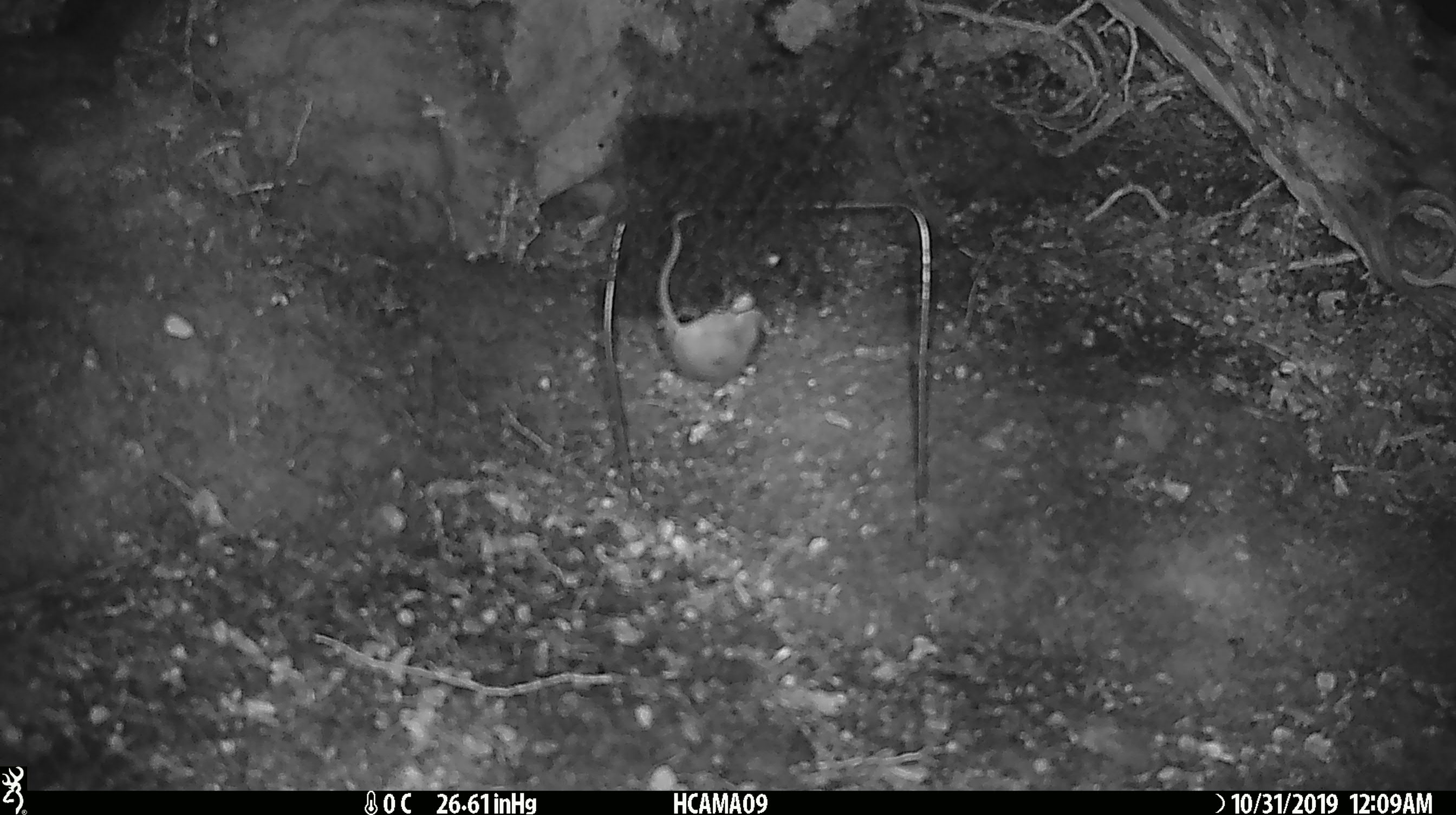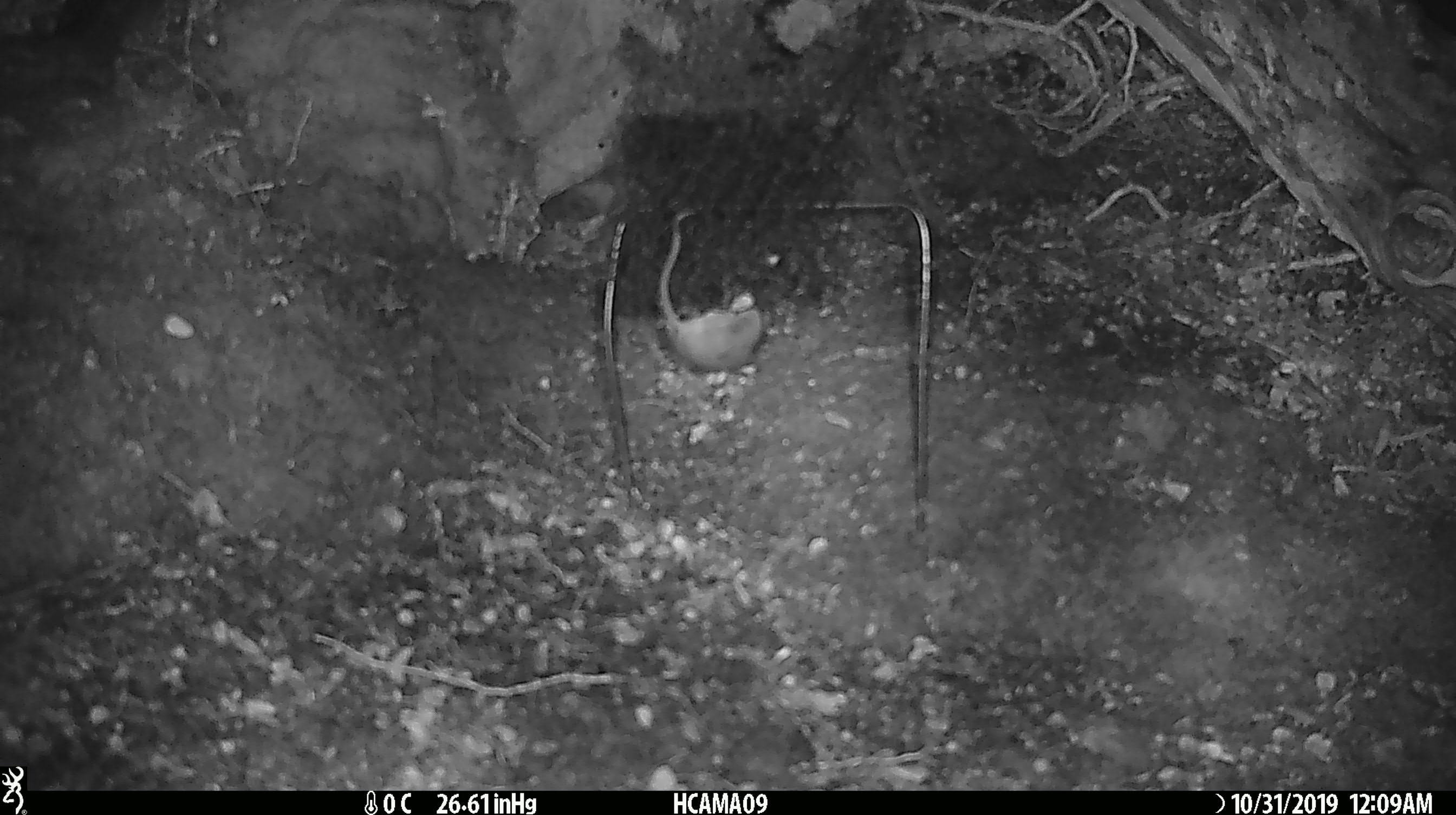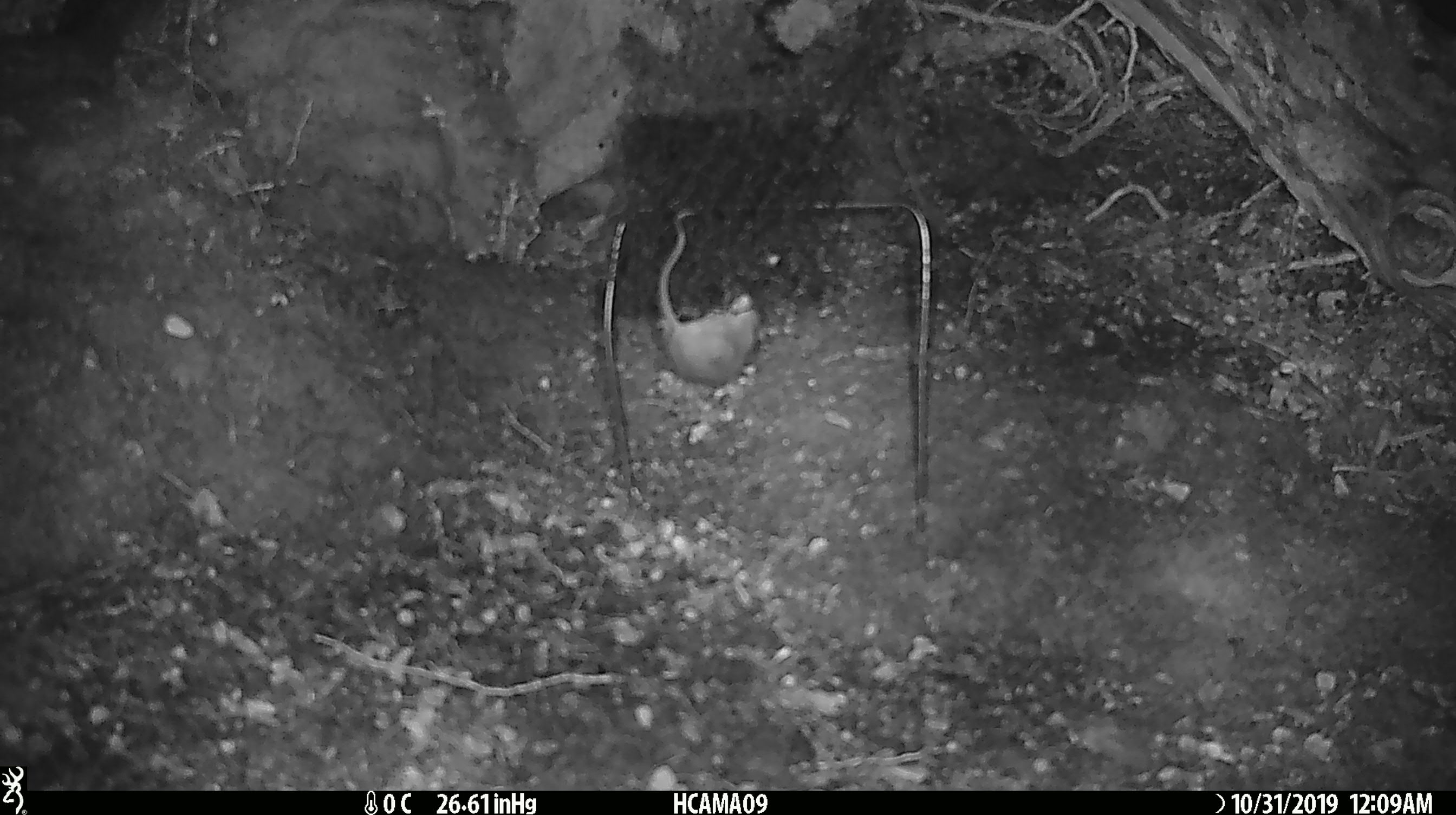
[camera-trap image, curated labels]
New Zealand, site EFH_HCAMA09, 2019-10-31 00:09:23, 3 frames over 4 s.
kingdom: Animalia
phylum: Chordata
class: Mammalia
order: Rodentia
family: Muridae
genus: Mus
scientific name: Mus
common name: mouse